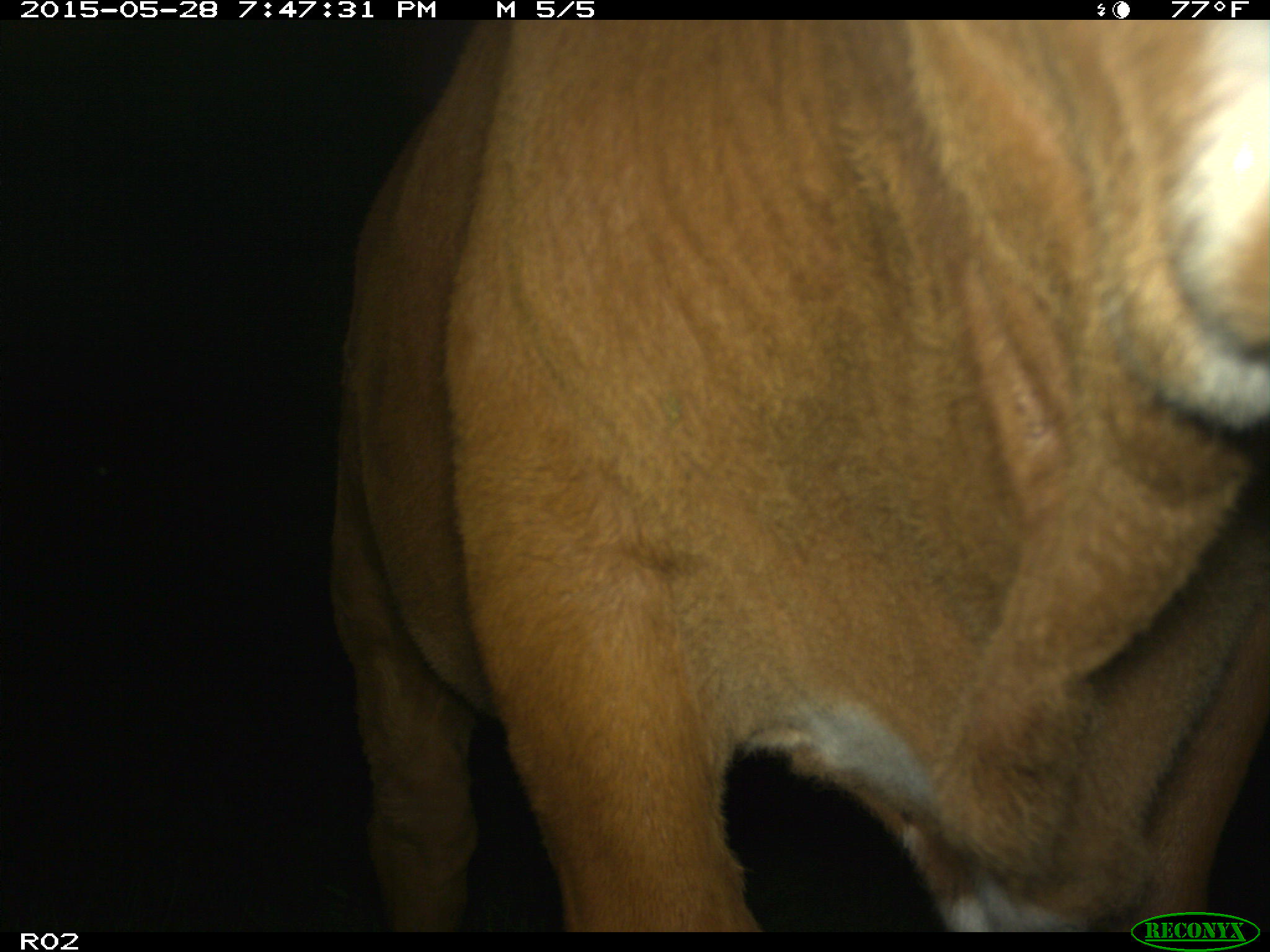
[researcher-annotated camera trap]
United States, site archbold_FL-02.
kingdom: Animalia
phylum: Chordata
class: Mammalia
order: Artiodactyla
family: Bovidae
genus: Bos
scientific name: Bos taurus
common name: domestic cow